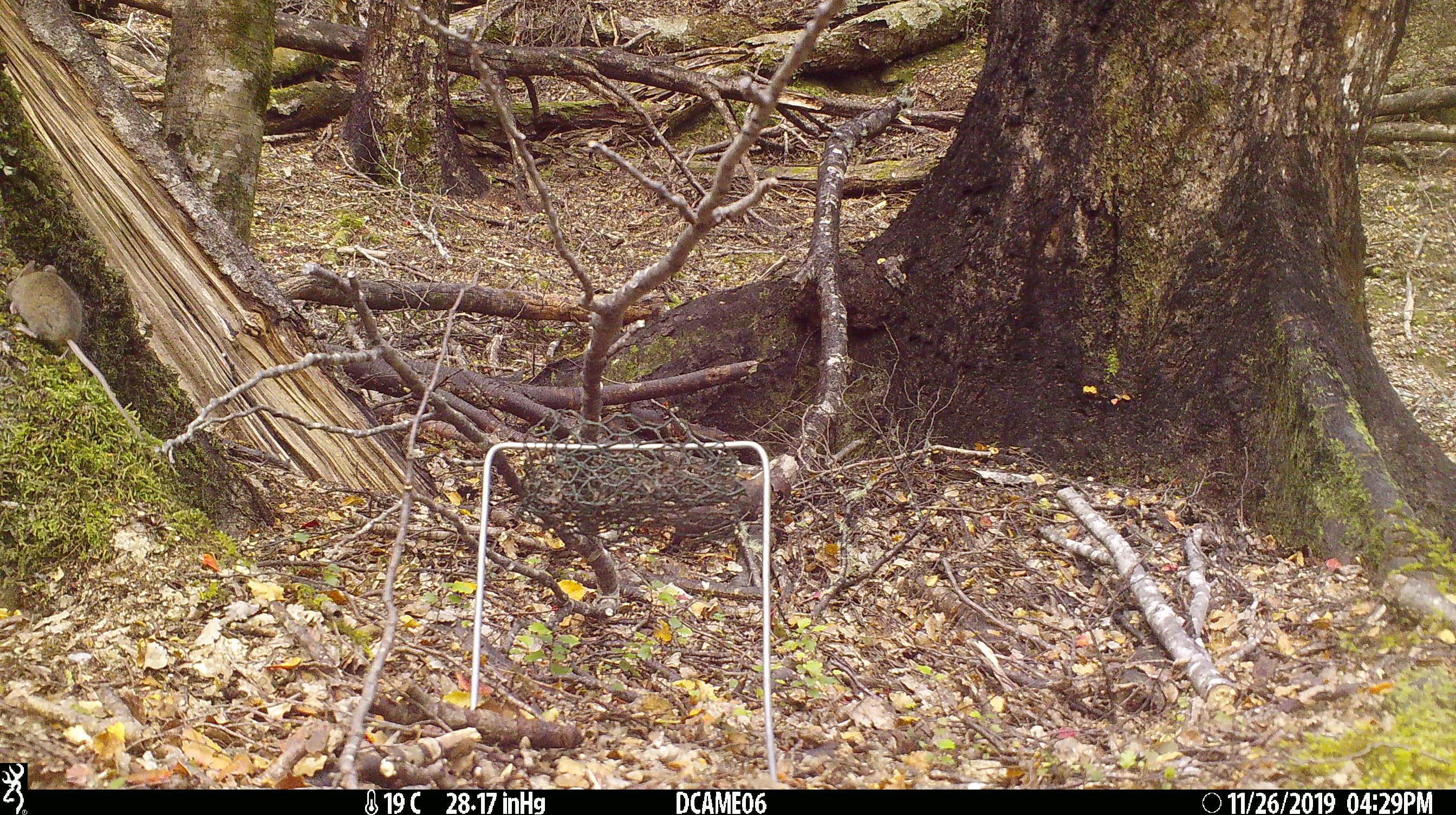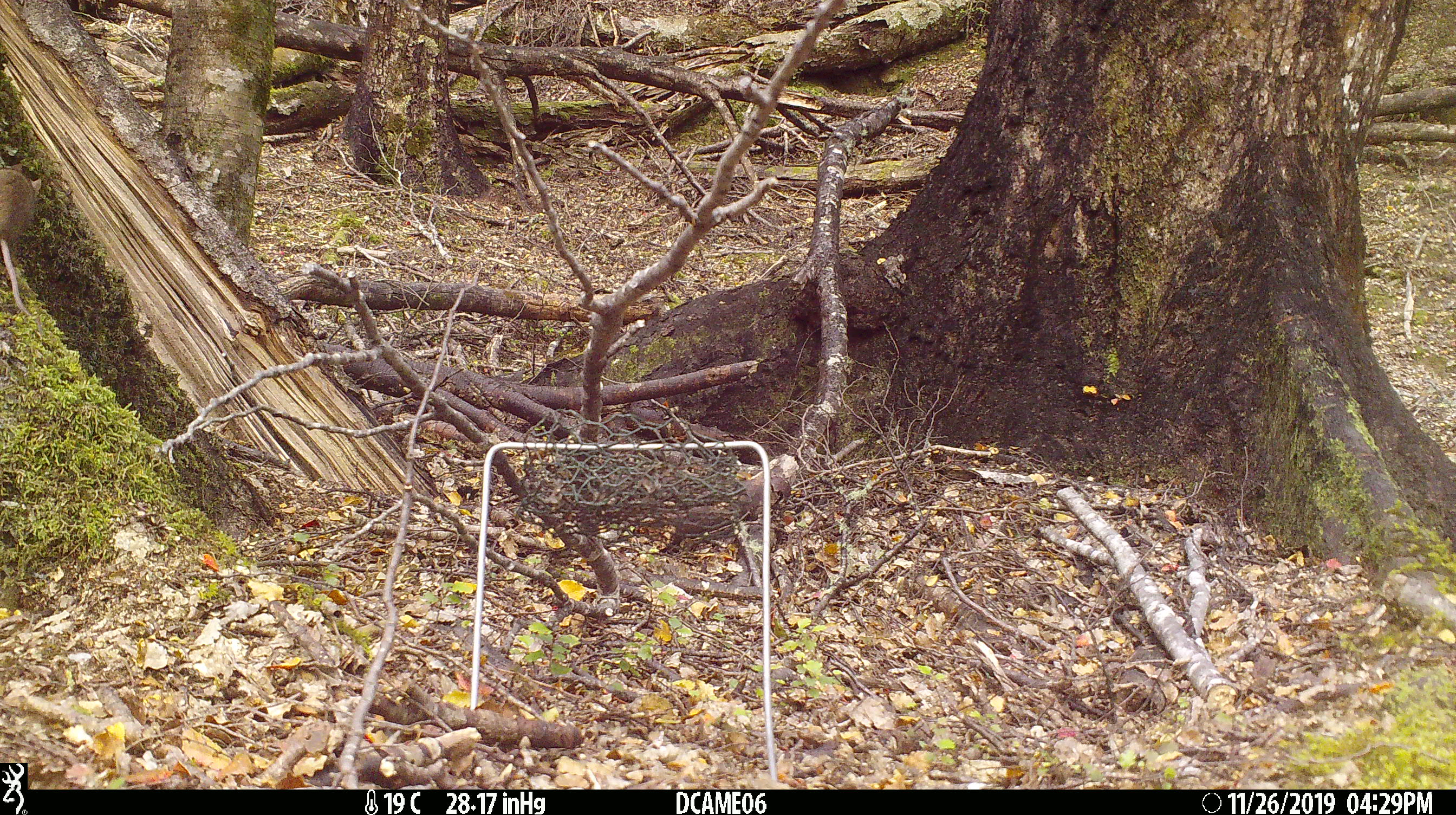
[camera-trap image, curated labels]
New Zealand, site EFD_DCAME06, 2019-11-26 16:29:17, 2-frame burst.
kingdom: Animalia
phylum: Chordata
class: Mammalia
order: Rodentia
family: Muridae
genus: Mus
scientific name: Mus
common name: mouse